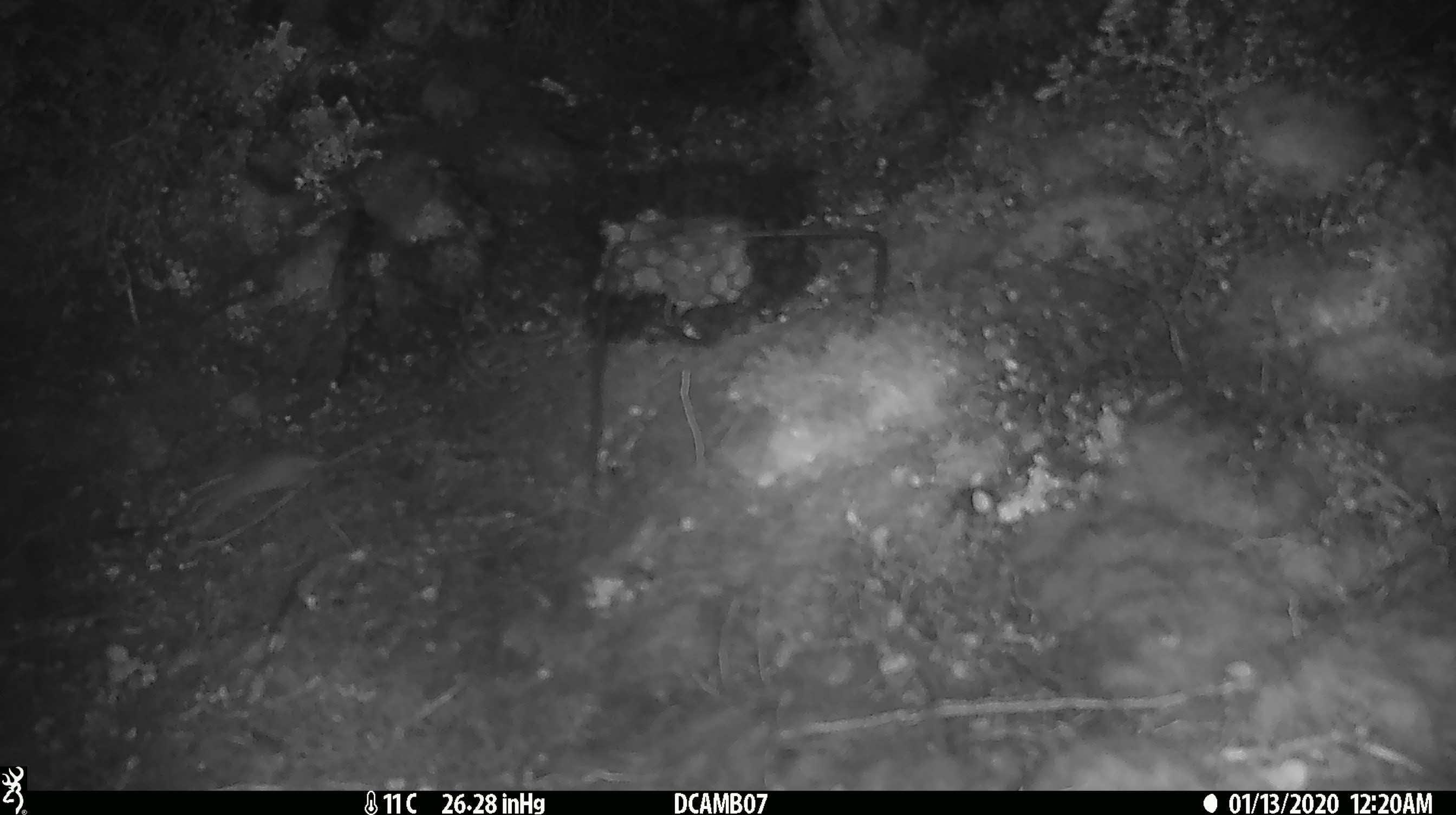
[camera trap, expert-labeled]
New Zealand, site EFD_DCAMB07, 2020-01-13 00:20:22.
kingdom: Animalia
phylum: Chordata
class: Mammalia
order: Rodentia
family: Muridae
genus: Mus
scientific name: Mus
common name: mouse